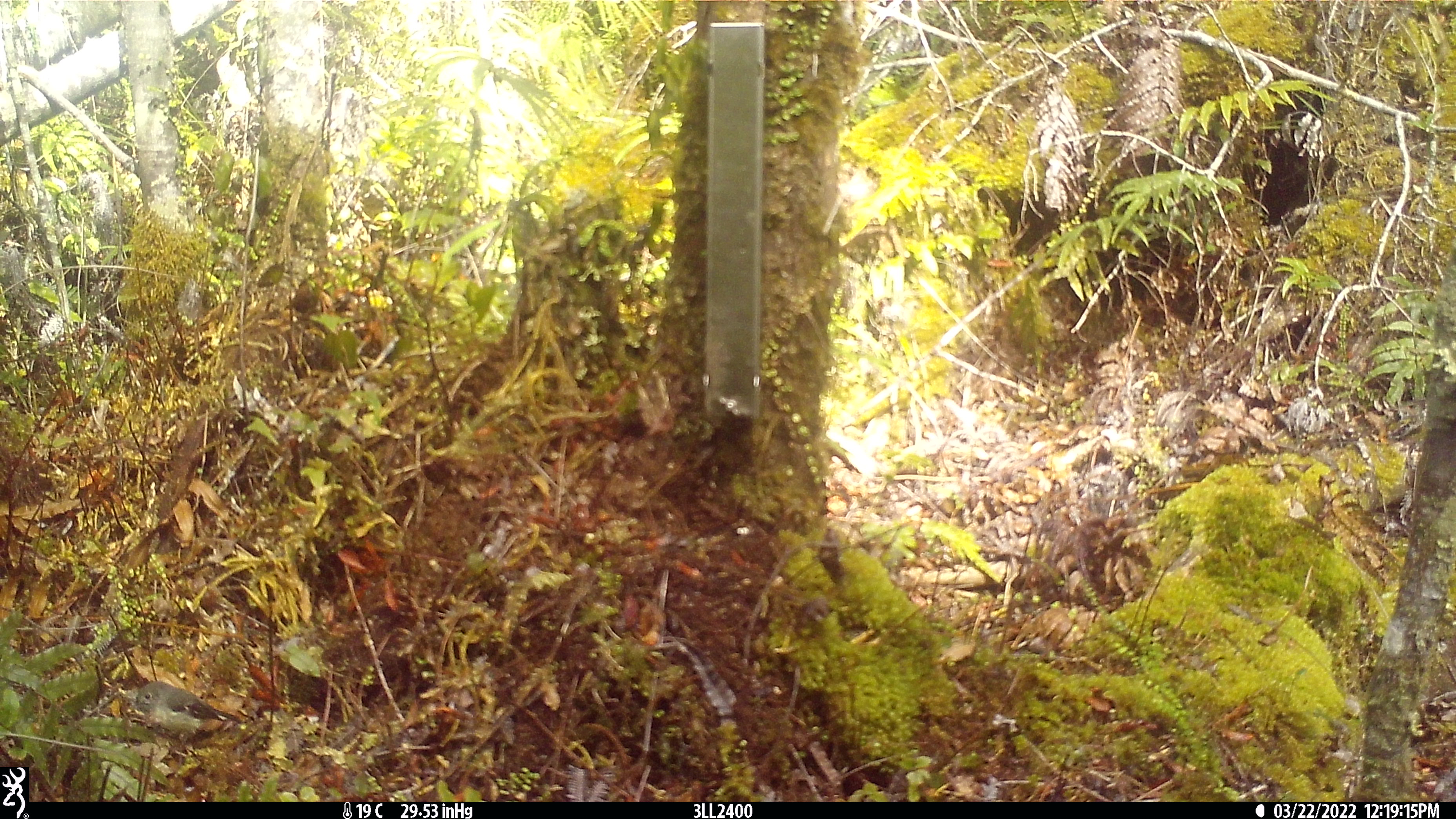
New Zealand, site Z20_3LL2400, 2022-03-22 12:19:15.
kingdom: Animalia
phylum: Chordata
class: Aves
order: Passeriformes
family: Petroicidae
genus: Petroica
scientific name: Petroica macrocephala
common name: tomtit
Tomtit (Petroica macrocephala).